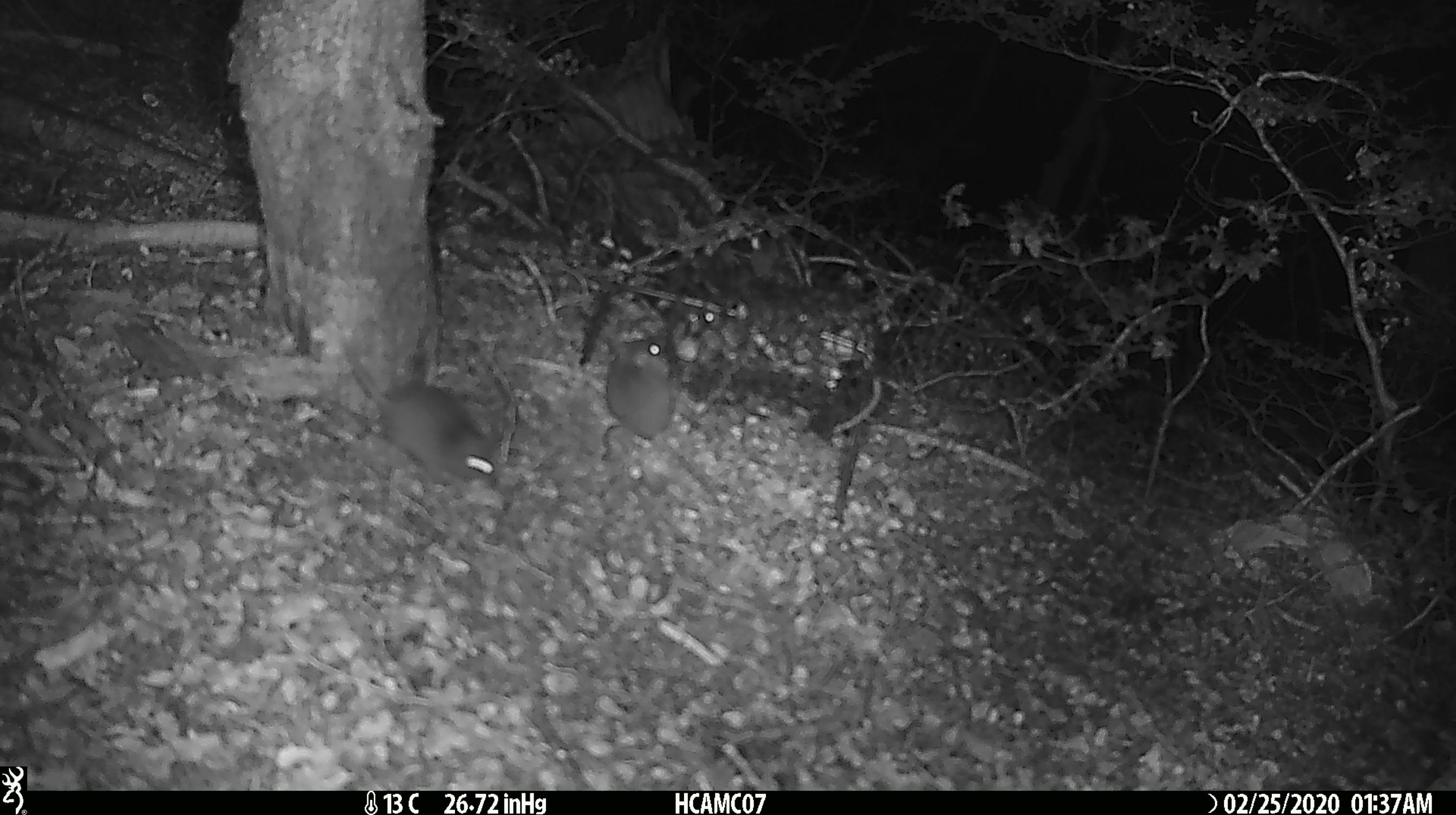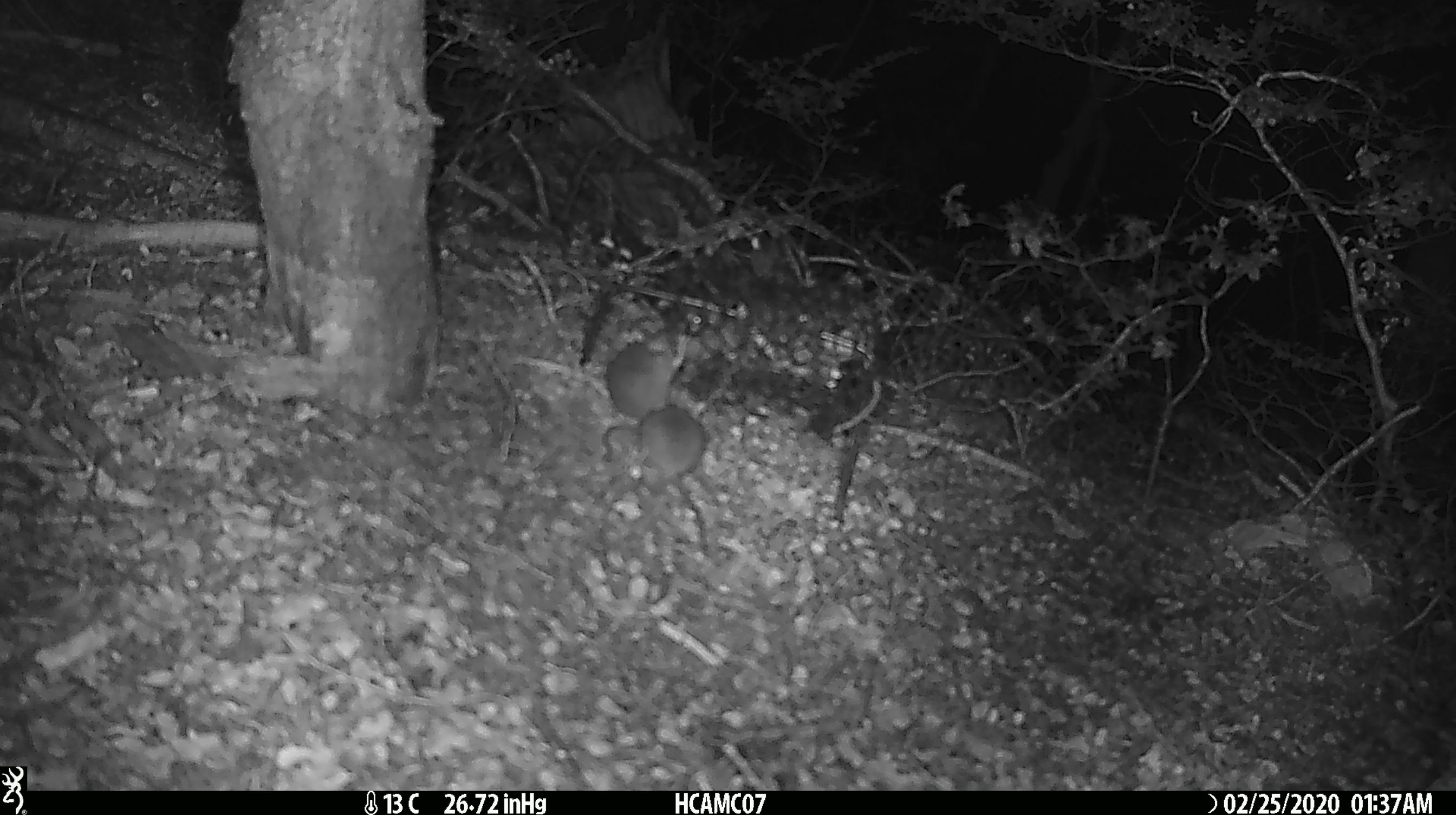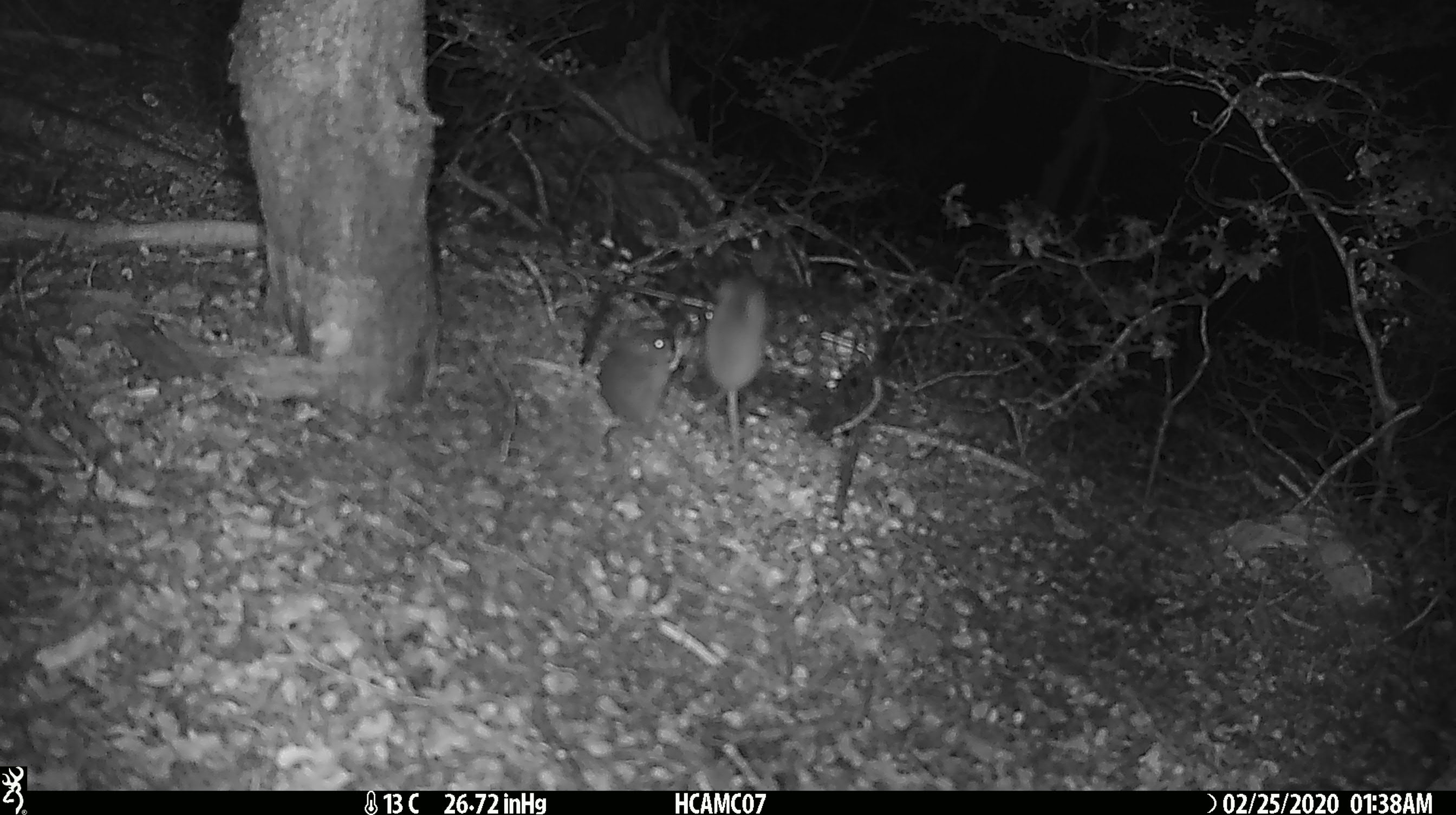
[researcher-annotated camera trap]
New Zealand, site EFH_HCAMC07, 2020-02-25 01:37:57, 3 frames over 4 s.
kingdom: Animalia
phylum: Chordata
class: Mammalia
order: Rodentia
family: Muridae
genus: Mus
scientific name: Mus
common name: mouse